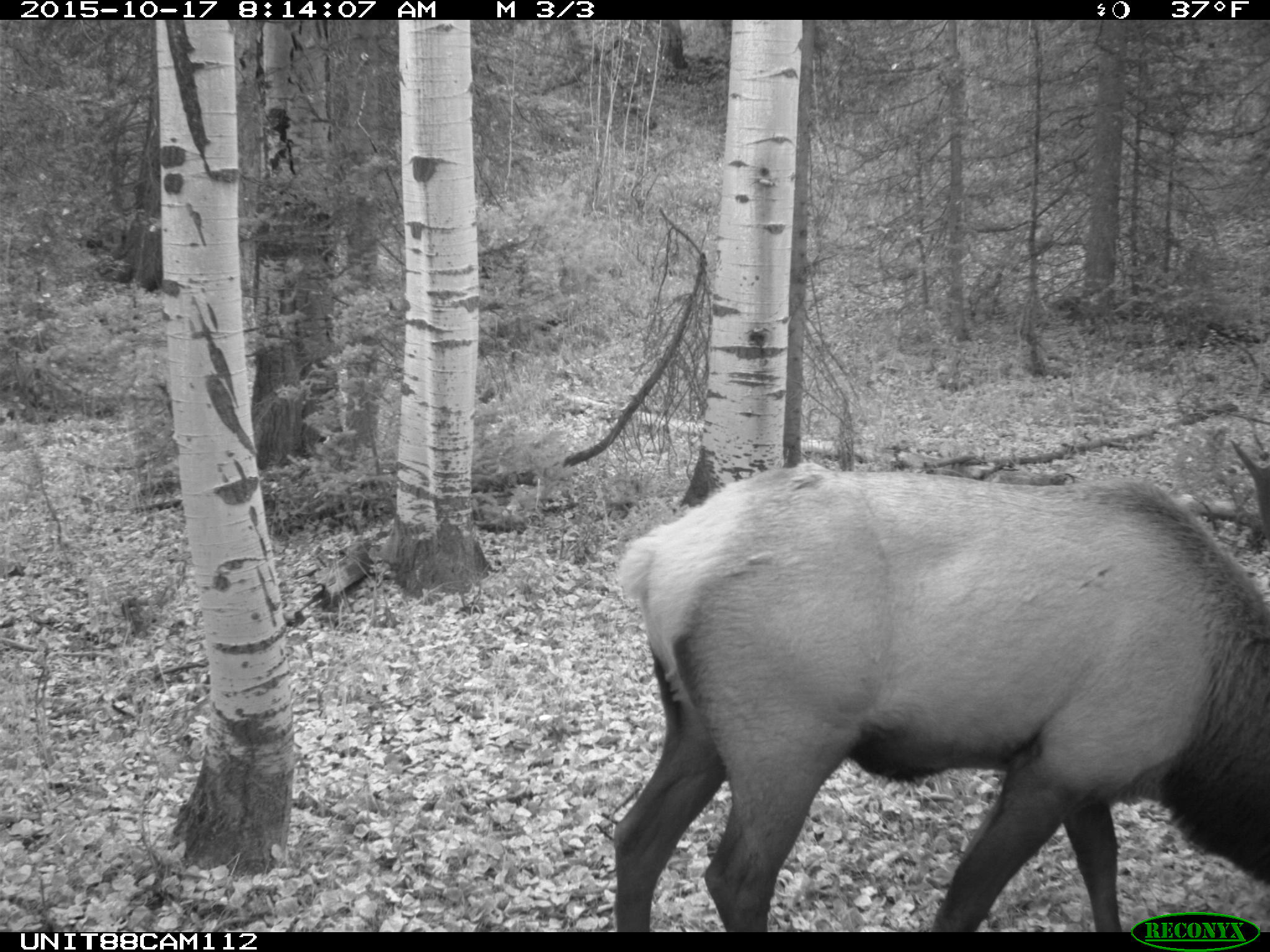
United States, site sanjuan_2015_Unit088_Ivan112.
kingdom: Animalia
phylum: Chordata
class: Mammalia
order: Artiodactyla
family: Cervidae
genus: Cervus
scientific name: Cervus elaphus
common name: red deer